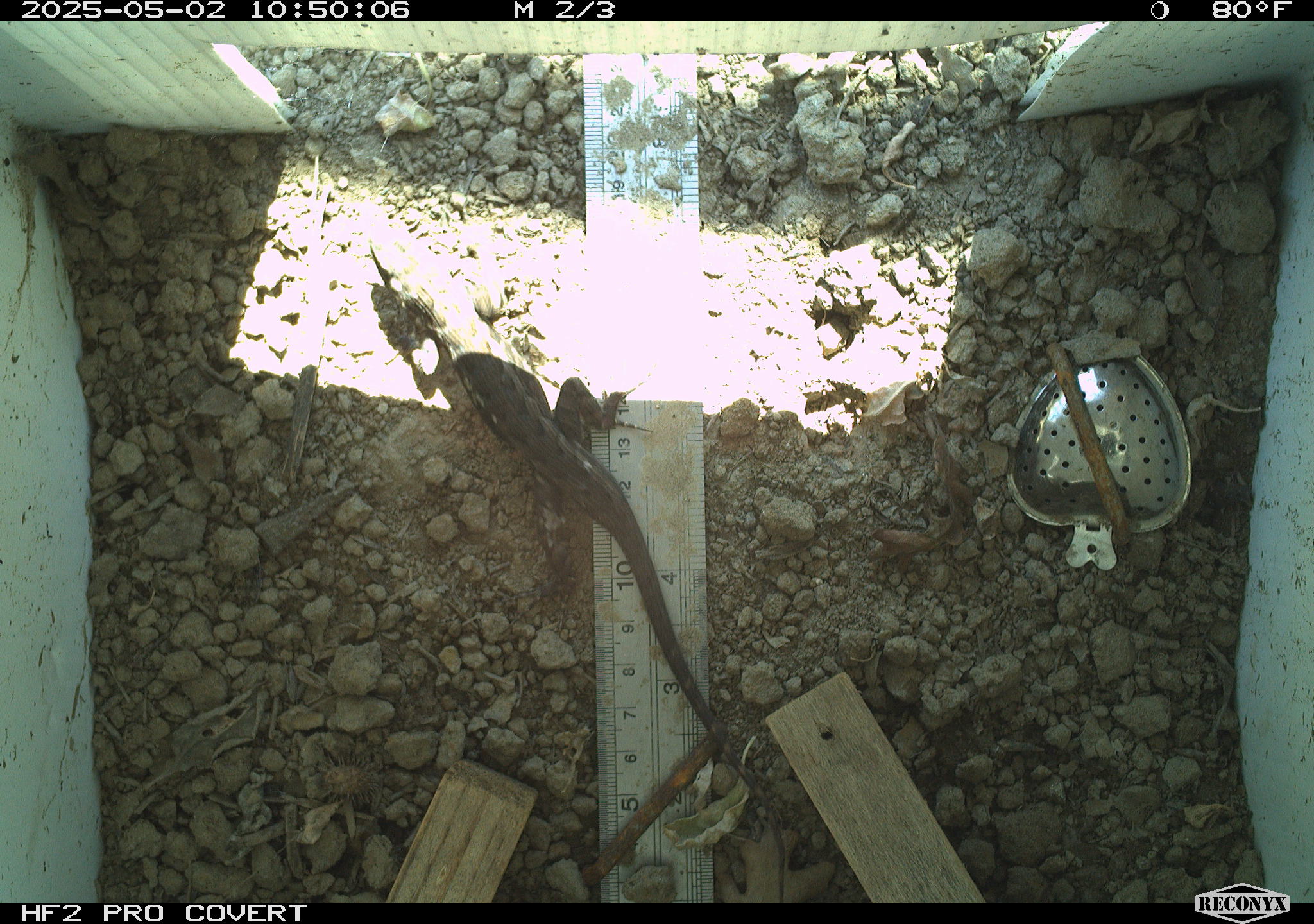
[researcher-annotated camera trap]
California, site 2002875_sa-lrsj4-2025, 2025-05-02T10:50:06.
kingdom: Animalia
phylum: Chordata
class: Reptilia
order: Squamata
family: Phrynosomatidae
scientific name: Phrynosomatidae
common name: north american spiny lizards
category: sceloporus/uta species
Sceloporus/uta species (north american spiny lizards) (Phrynosomatidae).